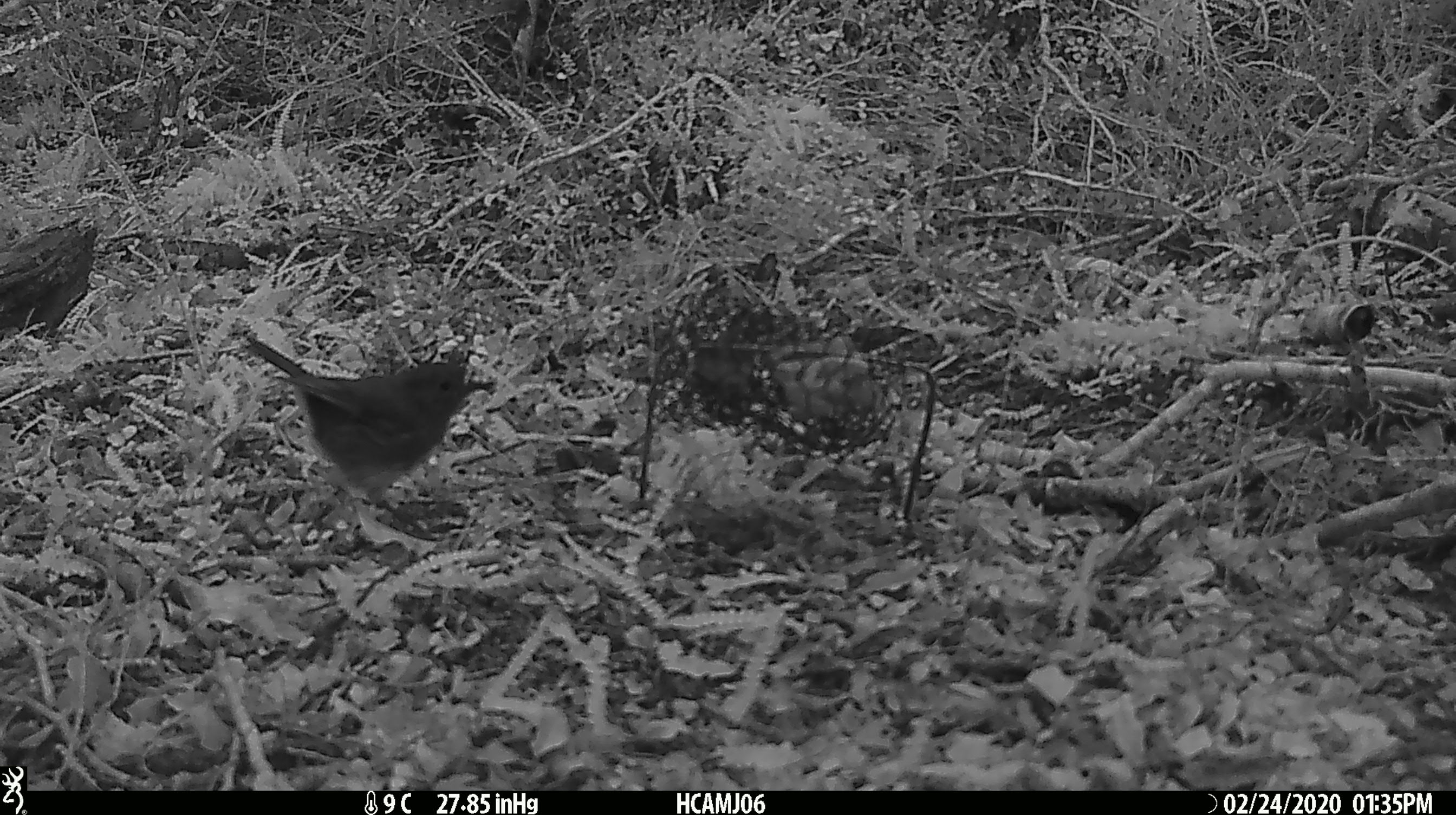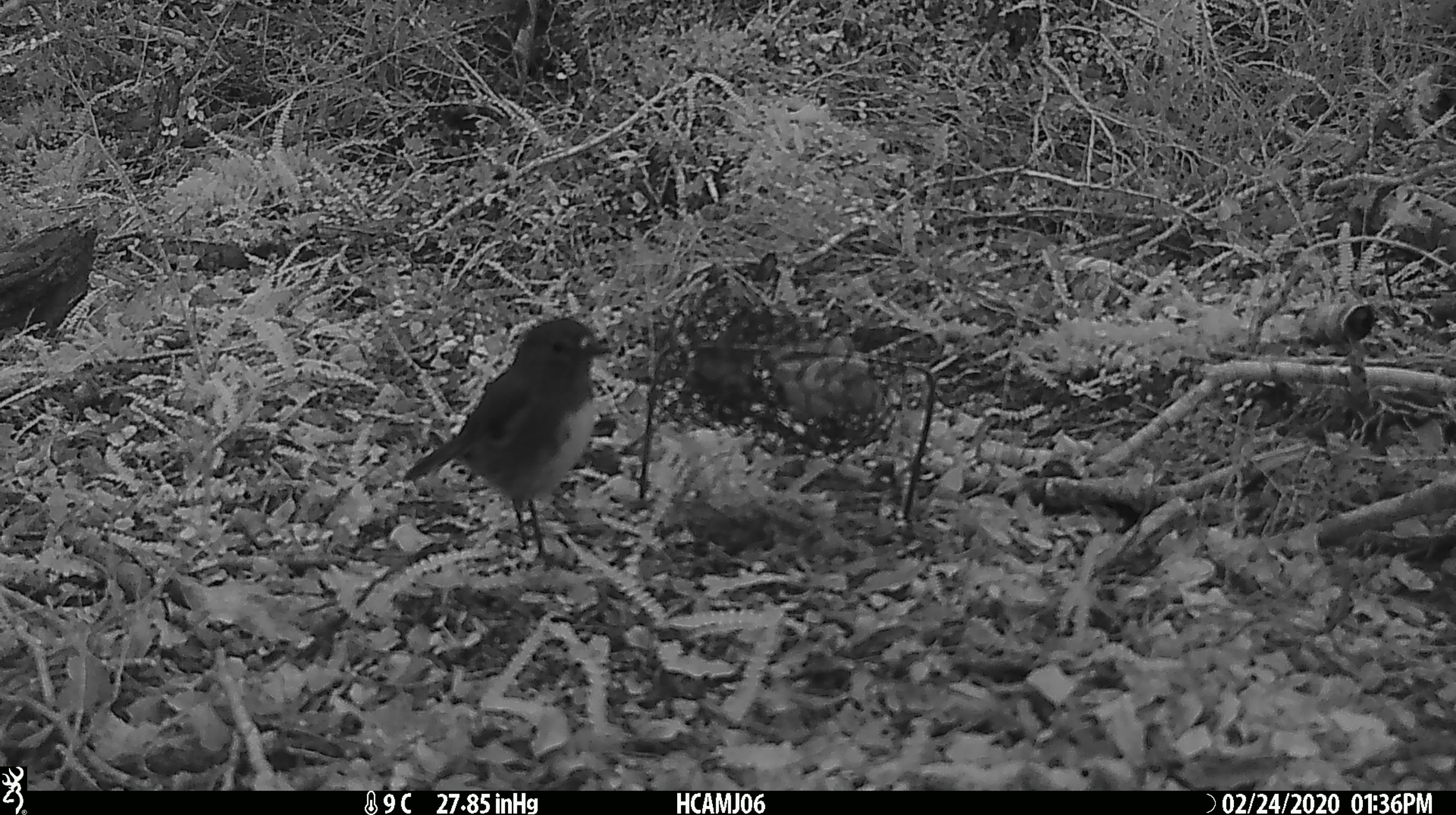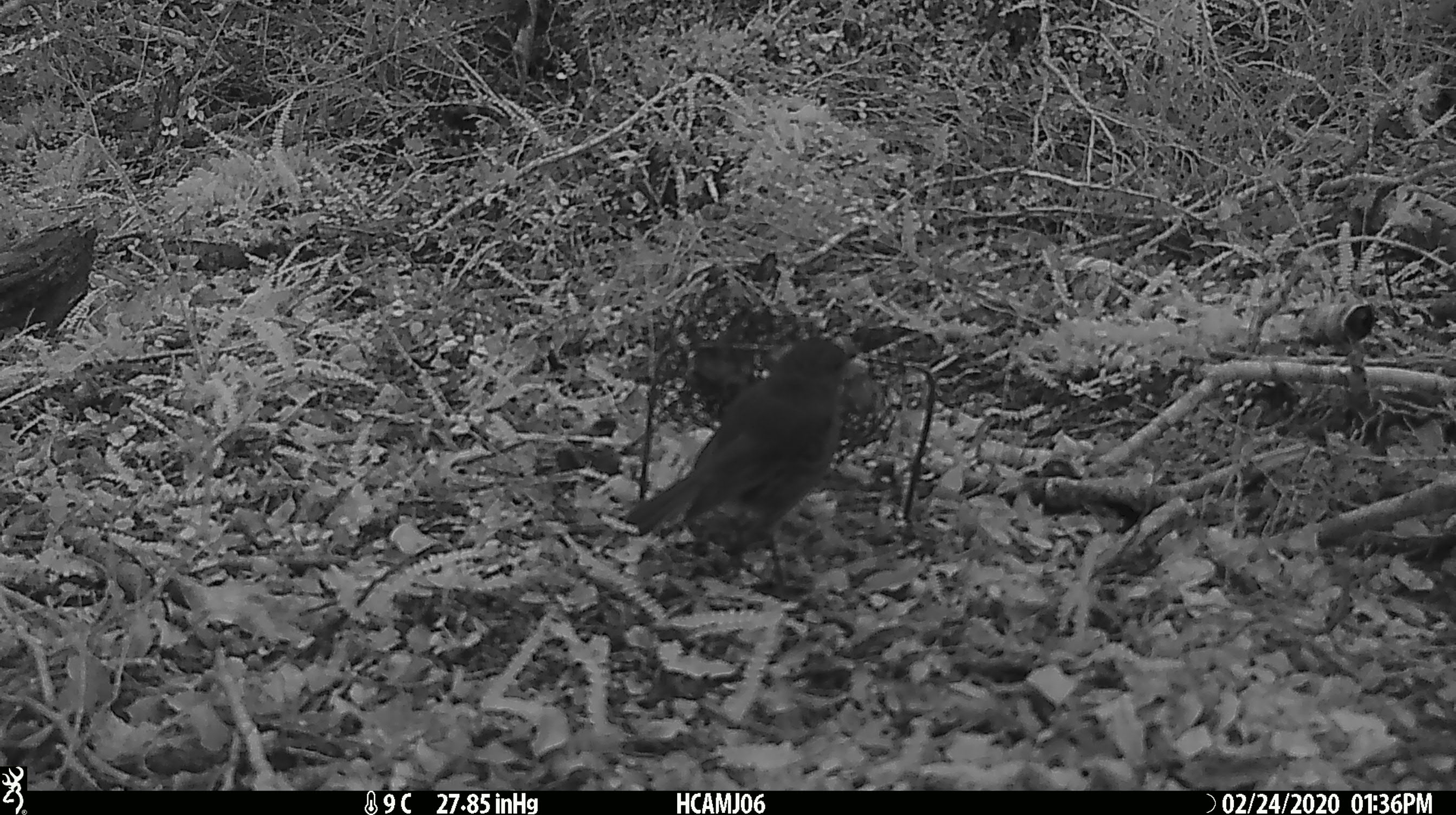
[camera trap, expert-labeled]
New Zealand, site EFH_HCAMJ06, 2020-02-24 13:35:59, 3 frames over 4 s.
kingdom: Animalia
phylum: Chordata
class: Aves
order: Passeriformes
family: Petroicidae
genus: Petroica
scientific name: Petroica australis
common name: new zealand robin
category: robin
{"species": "robin (new zealand robin) (Petroica australis)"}